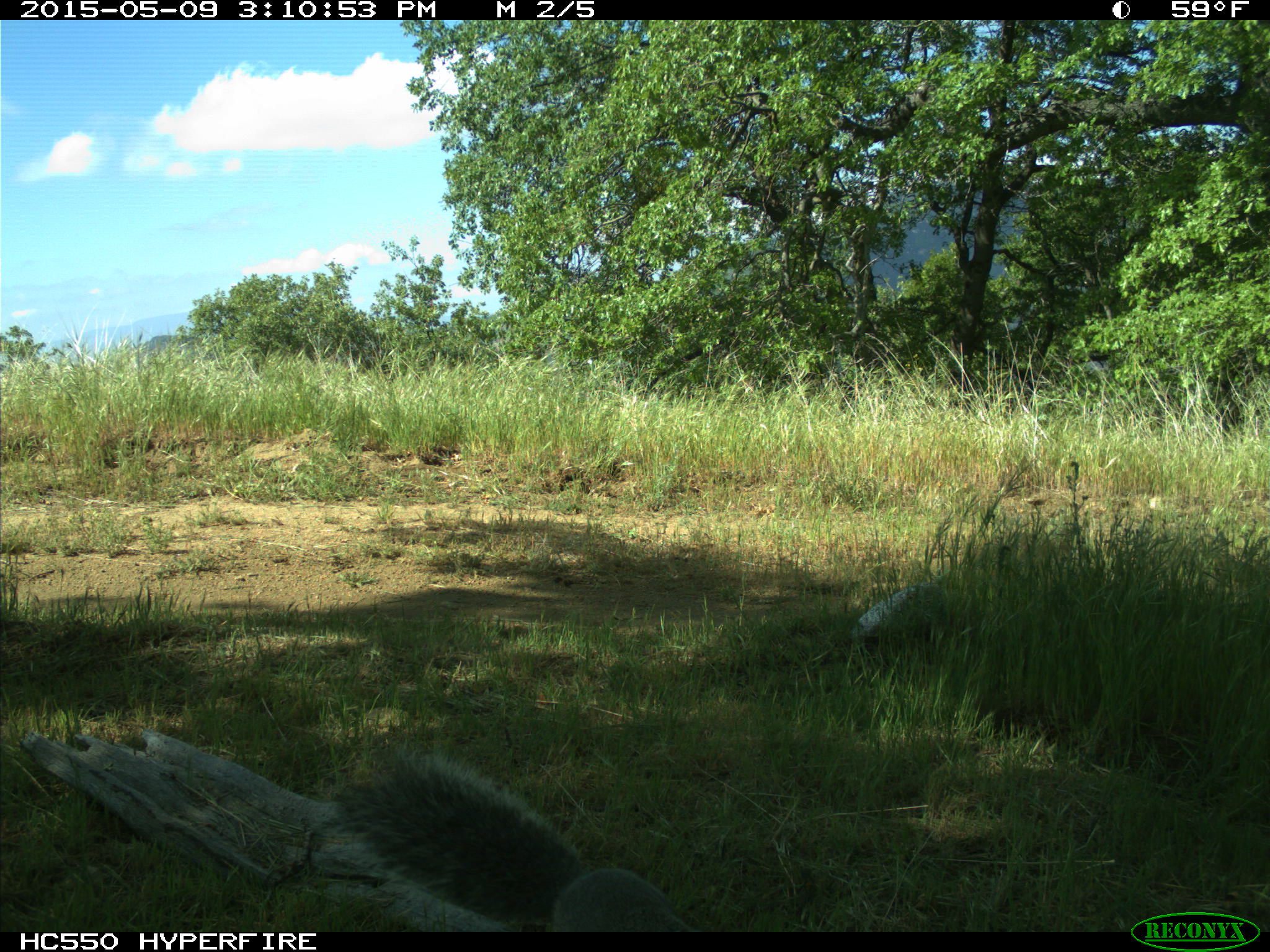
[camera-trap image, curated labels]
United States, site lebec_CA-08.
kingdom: Animalia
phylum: Chordata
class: Mammalia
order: Rodentia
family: Sciuridae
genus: Sciurus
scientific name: Sciurus carolinensis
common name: eastern gray squirrel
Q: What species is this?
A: Sciurus carolinensis (eastern gray squirrel).